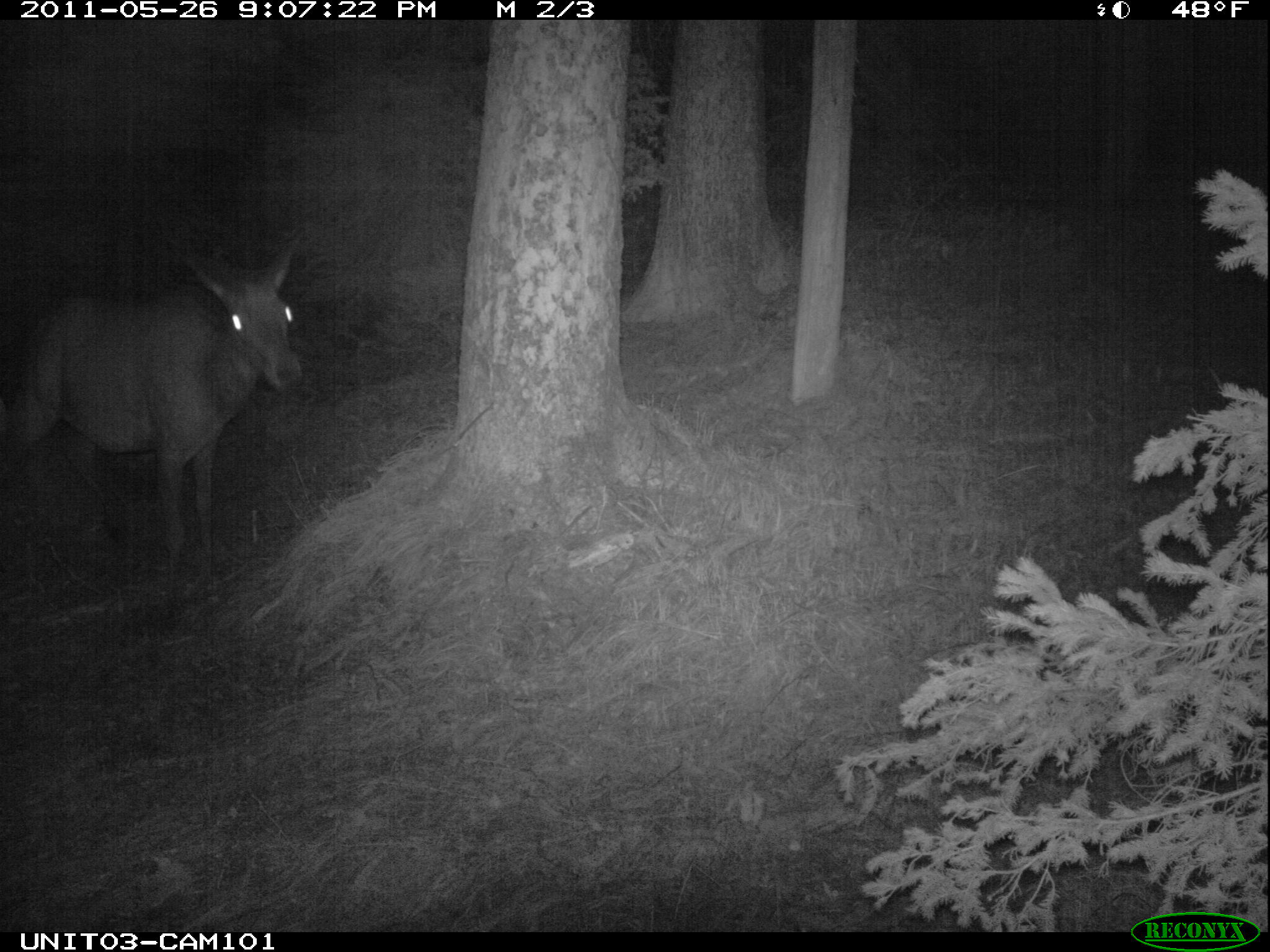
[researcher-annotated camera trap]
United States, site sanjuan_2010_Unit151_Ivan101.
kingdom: Animalia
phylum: Chordata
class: Mammalia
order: Artiodactyla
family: Cervidae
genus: Cervus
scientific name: Cervus elaphus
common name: red deer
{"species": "Cervus elaphus (red deer)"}